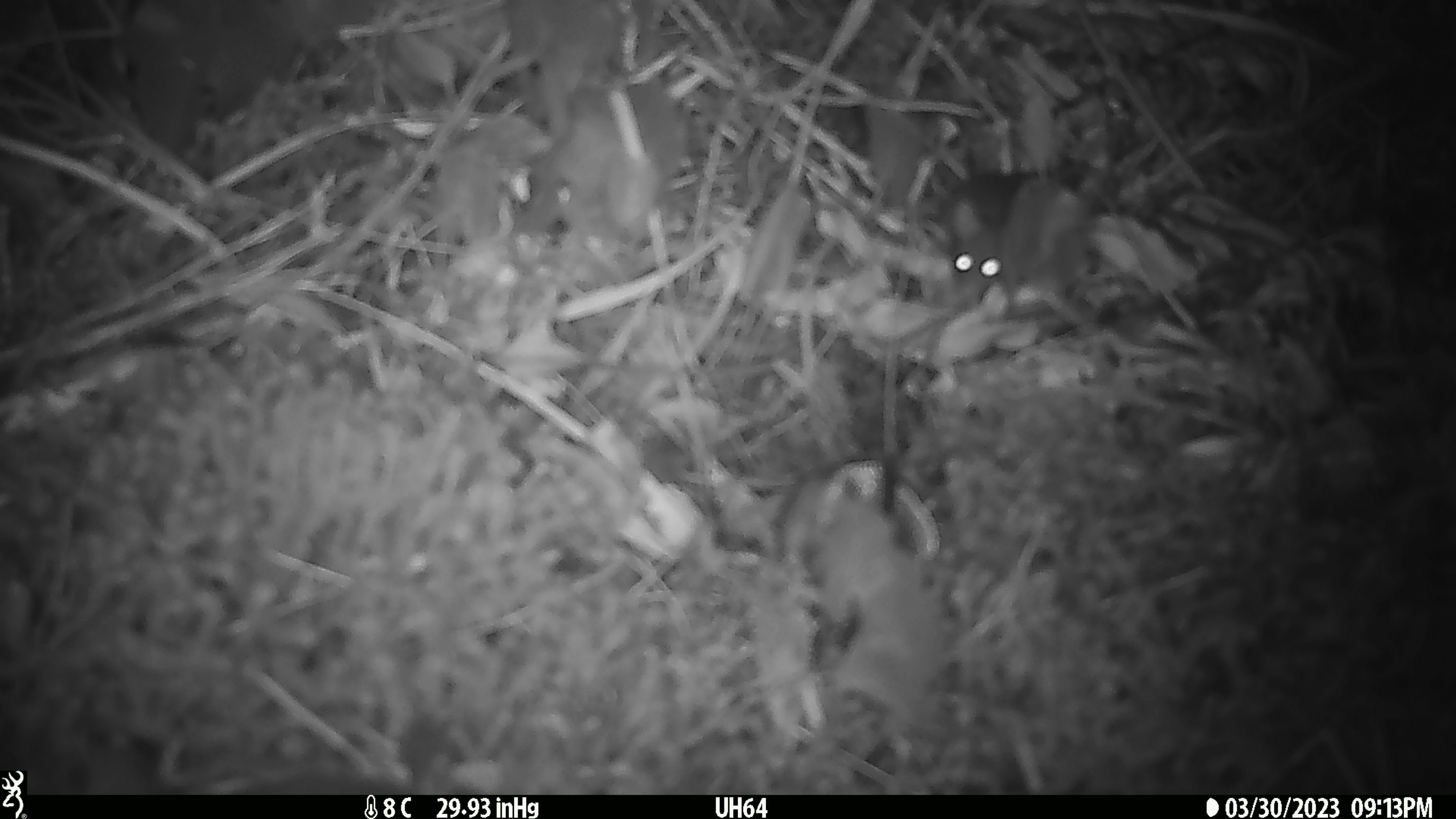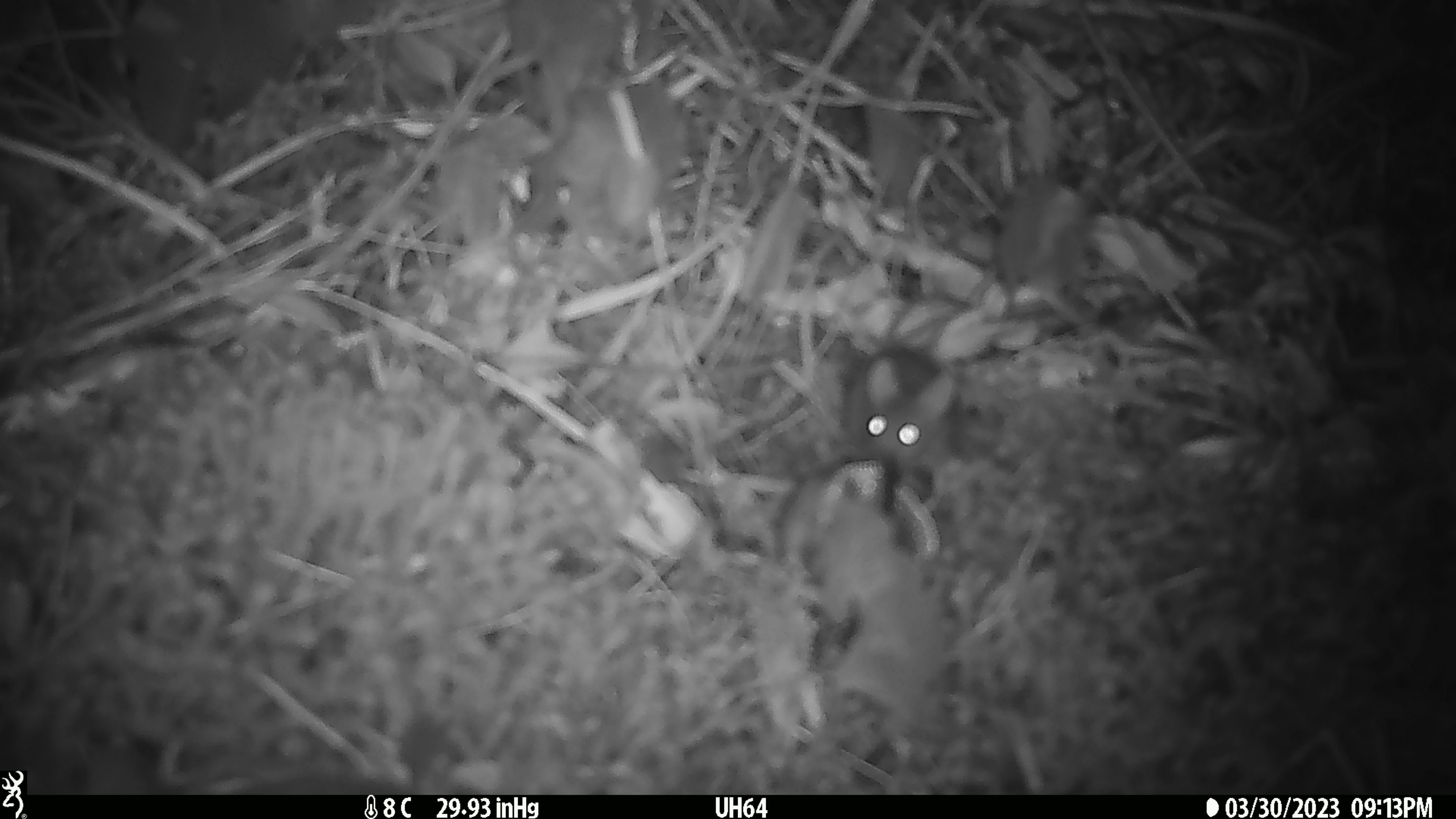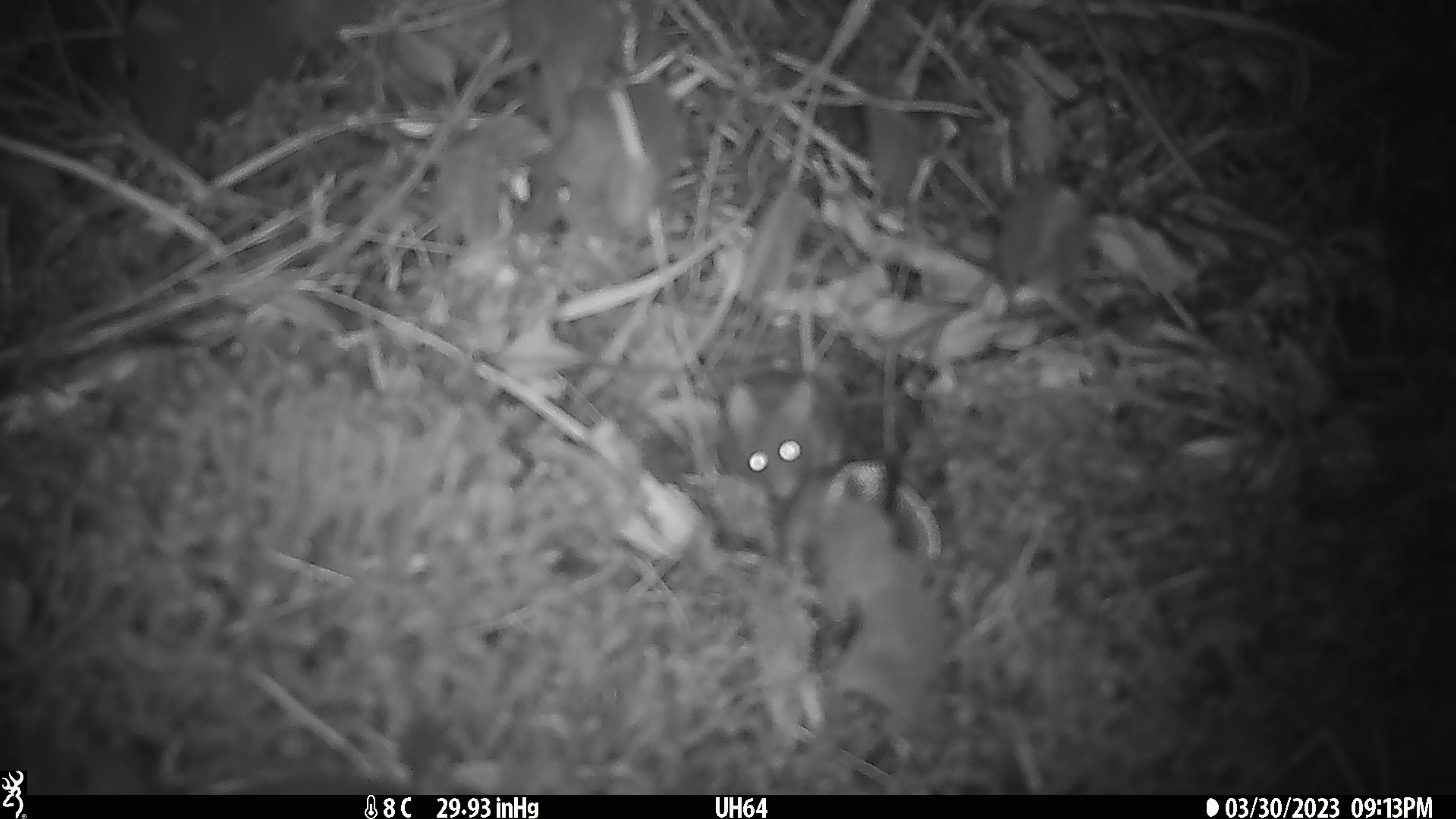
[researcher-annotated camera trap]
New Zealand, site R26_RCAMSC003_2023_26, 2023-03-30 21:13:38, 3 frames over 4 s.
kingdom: Animalia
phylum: Chordata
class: Mammalia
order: Rodentia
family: Muridae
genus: Mus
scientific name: Mus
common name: mouse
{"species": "mouse (Mus)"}